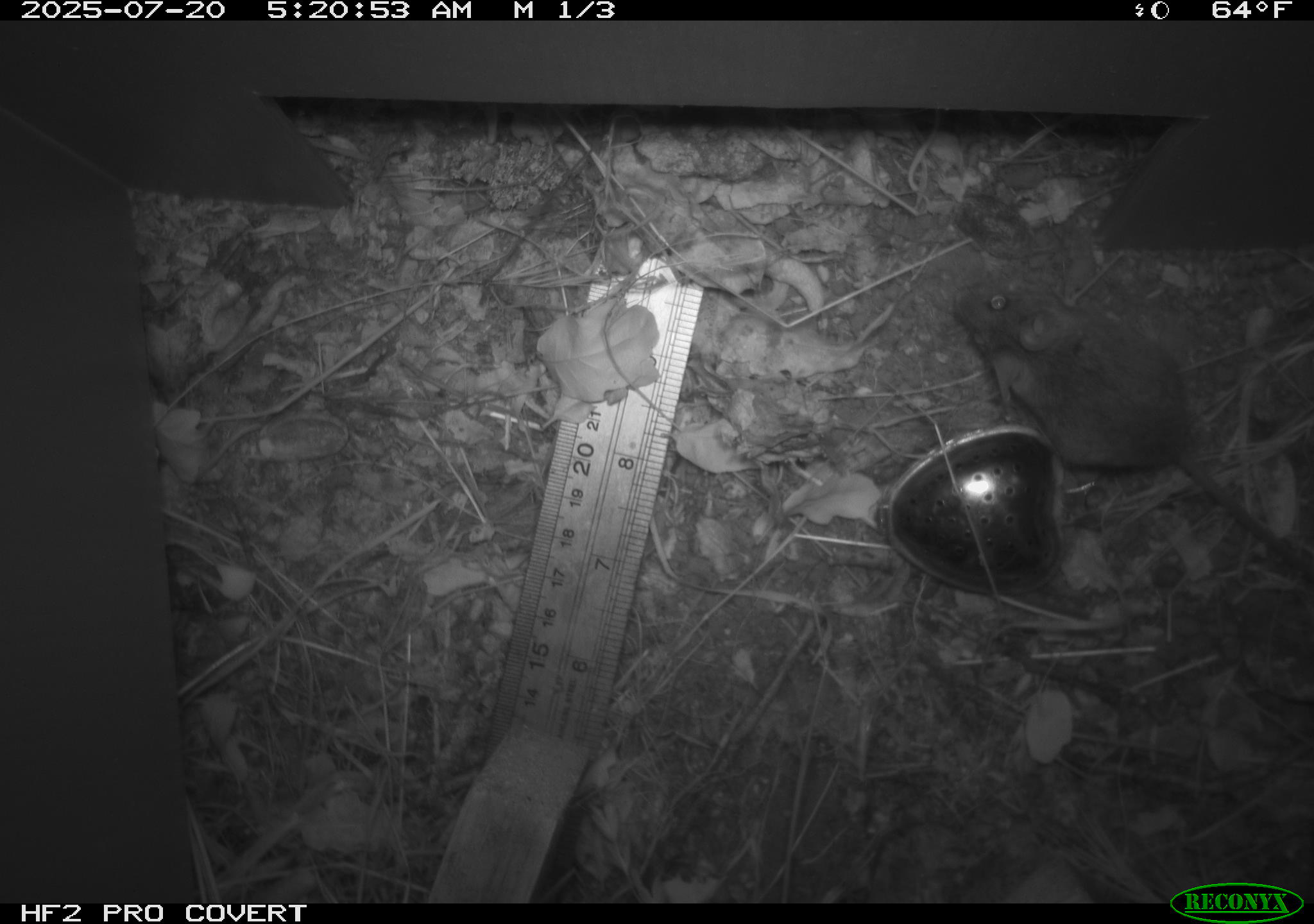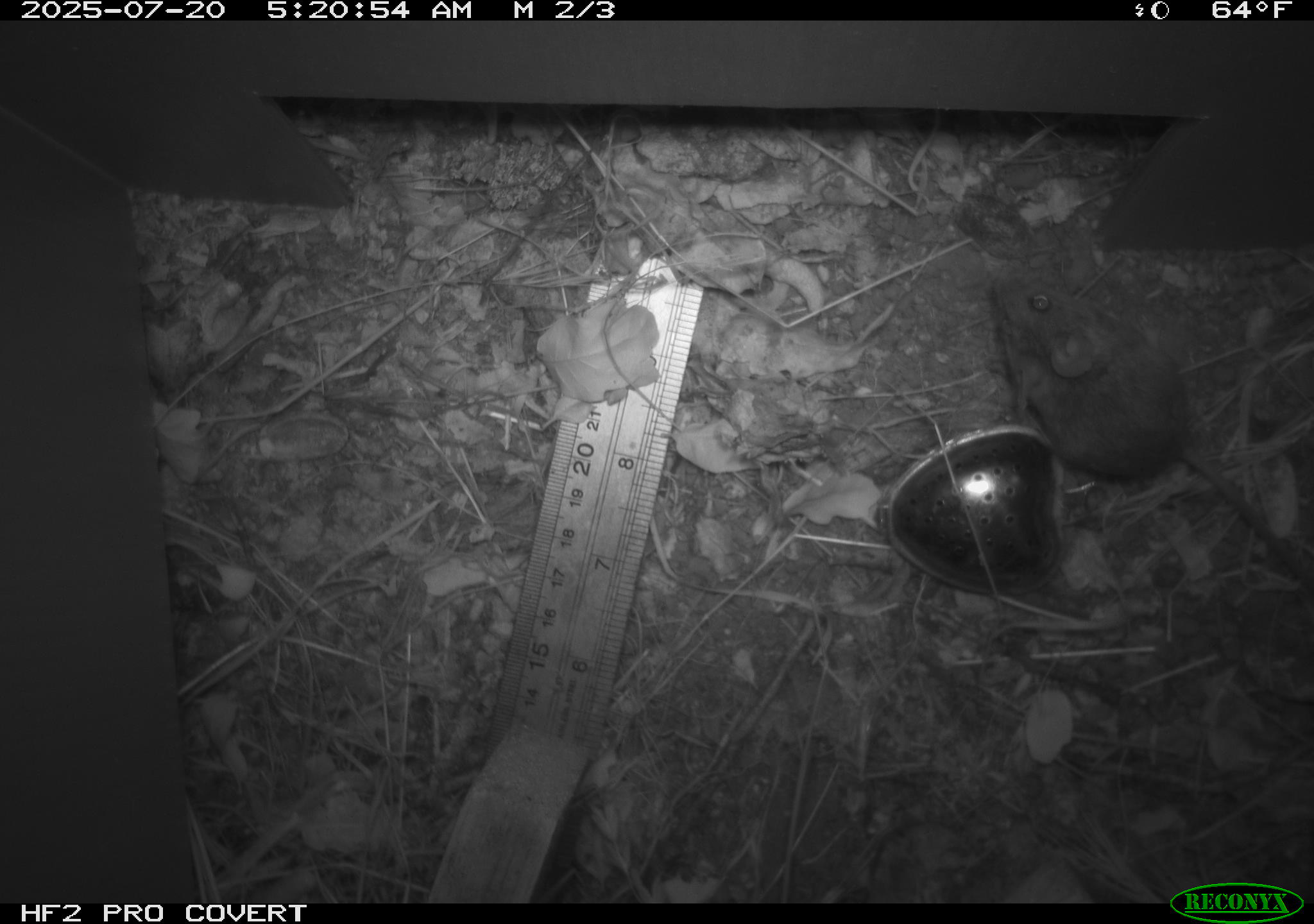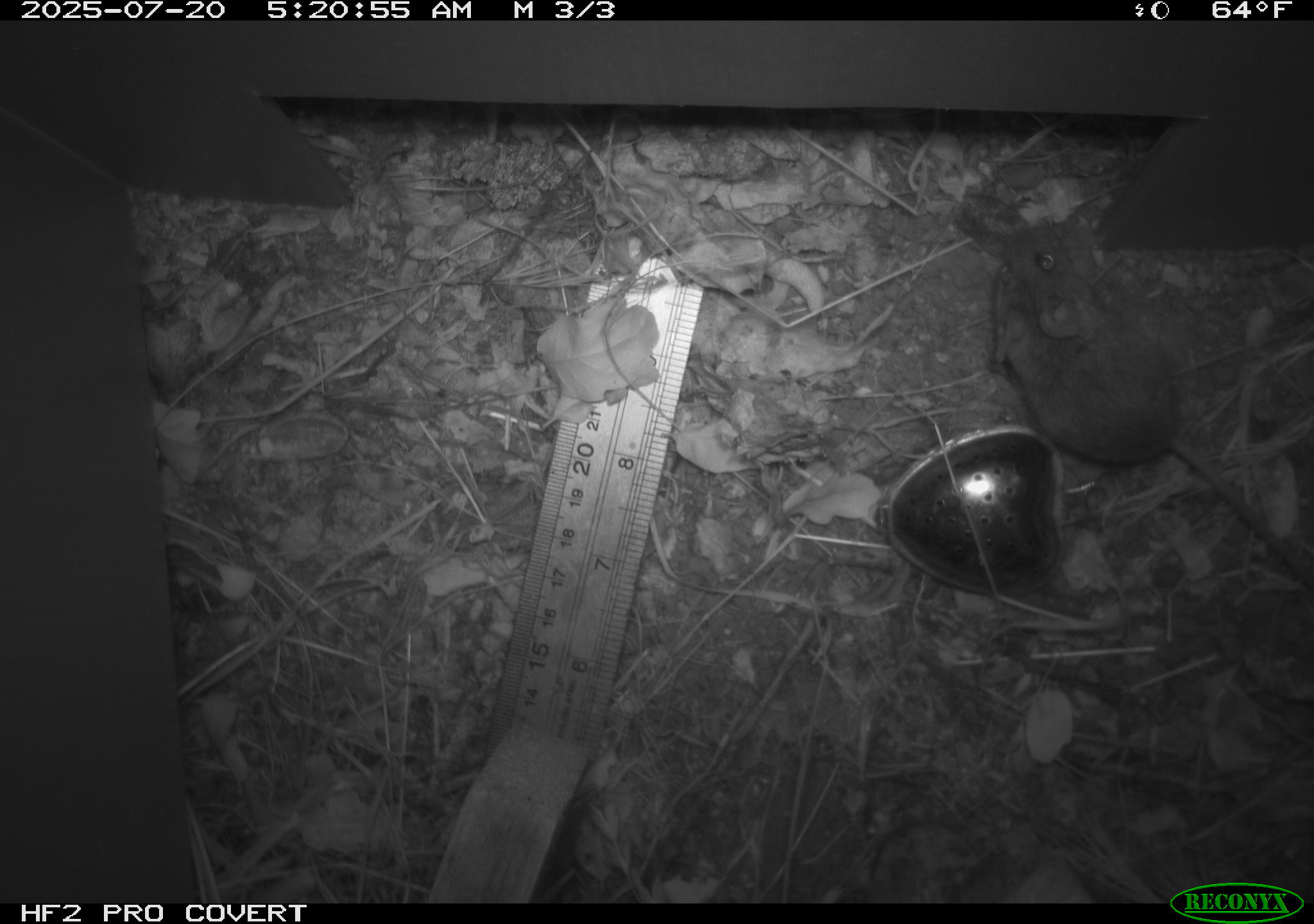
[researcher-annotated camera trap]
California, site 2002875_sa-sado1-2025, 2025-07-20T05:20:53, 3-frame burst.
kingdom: Animalia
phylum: Chordata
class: Mammalia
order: Rodentia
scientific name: Rodentia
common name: mouse species